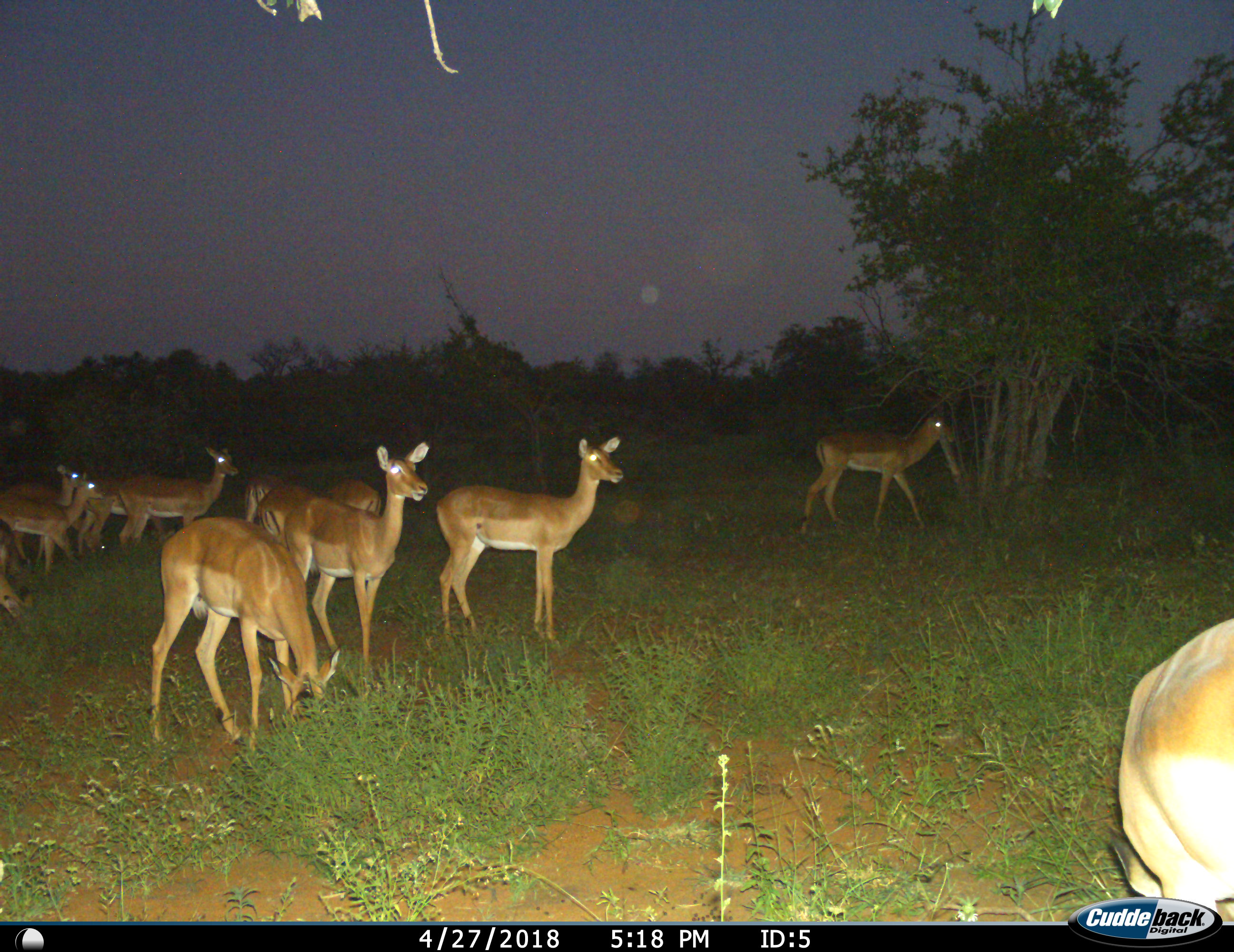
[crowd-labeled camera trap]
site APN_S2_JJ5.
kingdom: Animalia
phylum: Chordata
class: Mammalia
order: Artiodactyla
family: Bovidae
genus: Aepyceros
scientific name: Aepyceros melampus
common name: impala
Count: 11-50.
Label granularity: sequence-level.